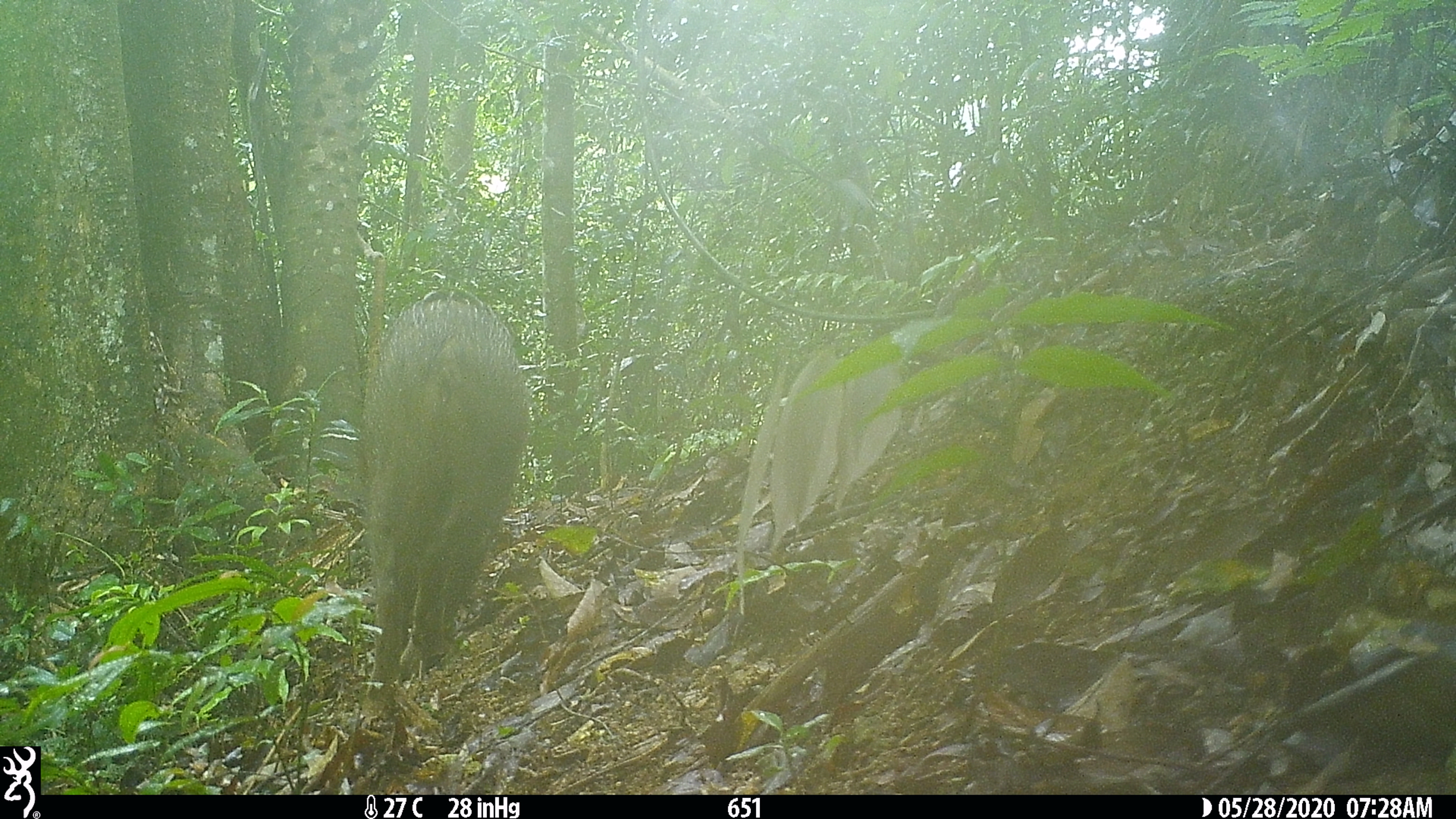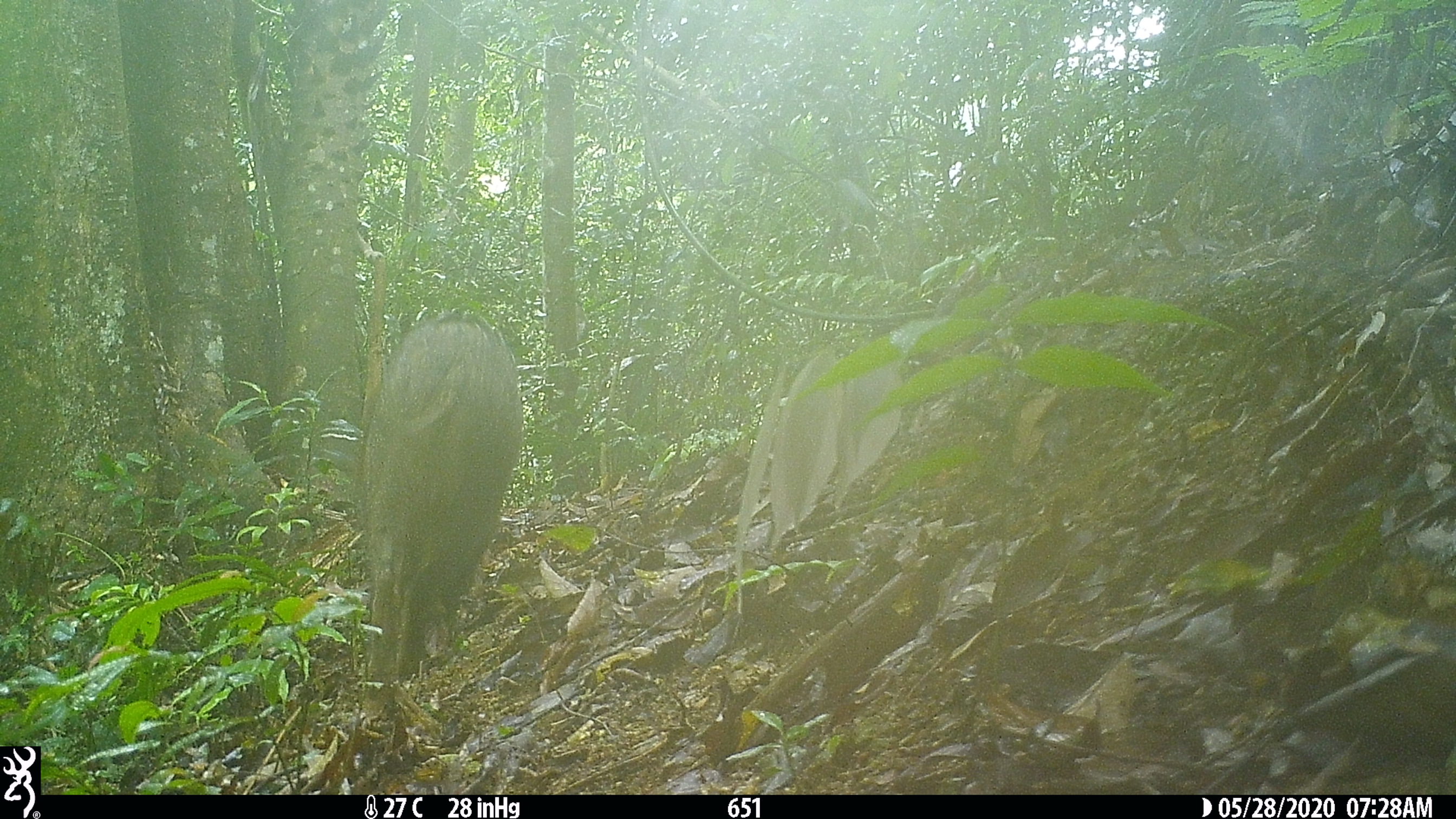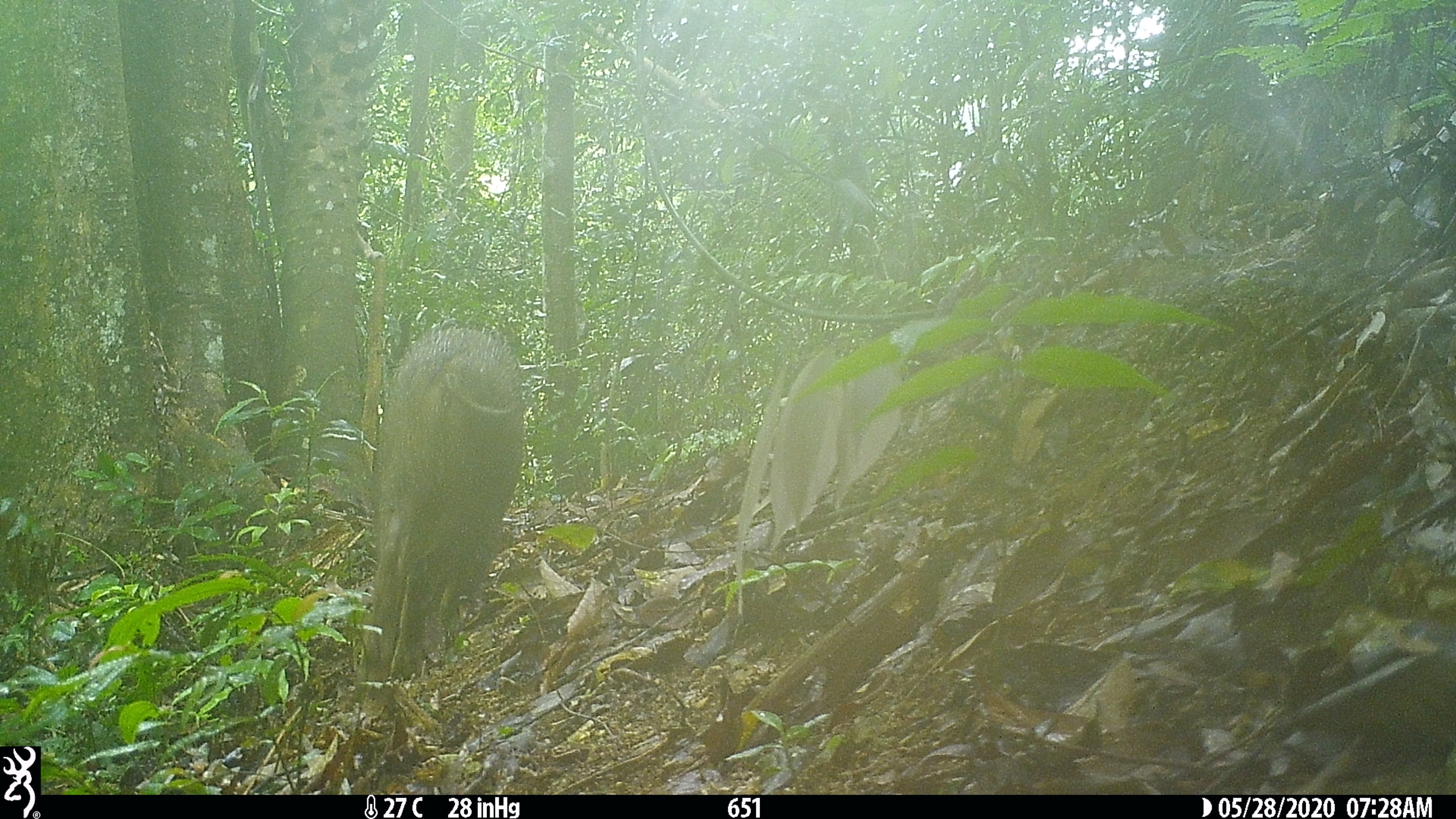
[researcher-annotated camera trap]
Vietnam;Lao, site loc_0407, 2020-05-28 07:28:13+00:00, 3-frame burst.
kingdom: Animalia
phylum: Chordata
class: Mammalia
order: Artiodactyla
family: Suidae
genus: Sus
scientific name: Sus scrofa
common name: eurasian wild pig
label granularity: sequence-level